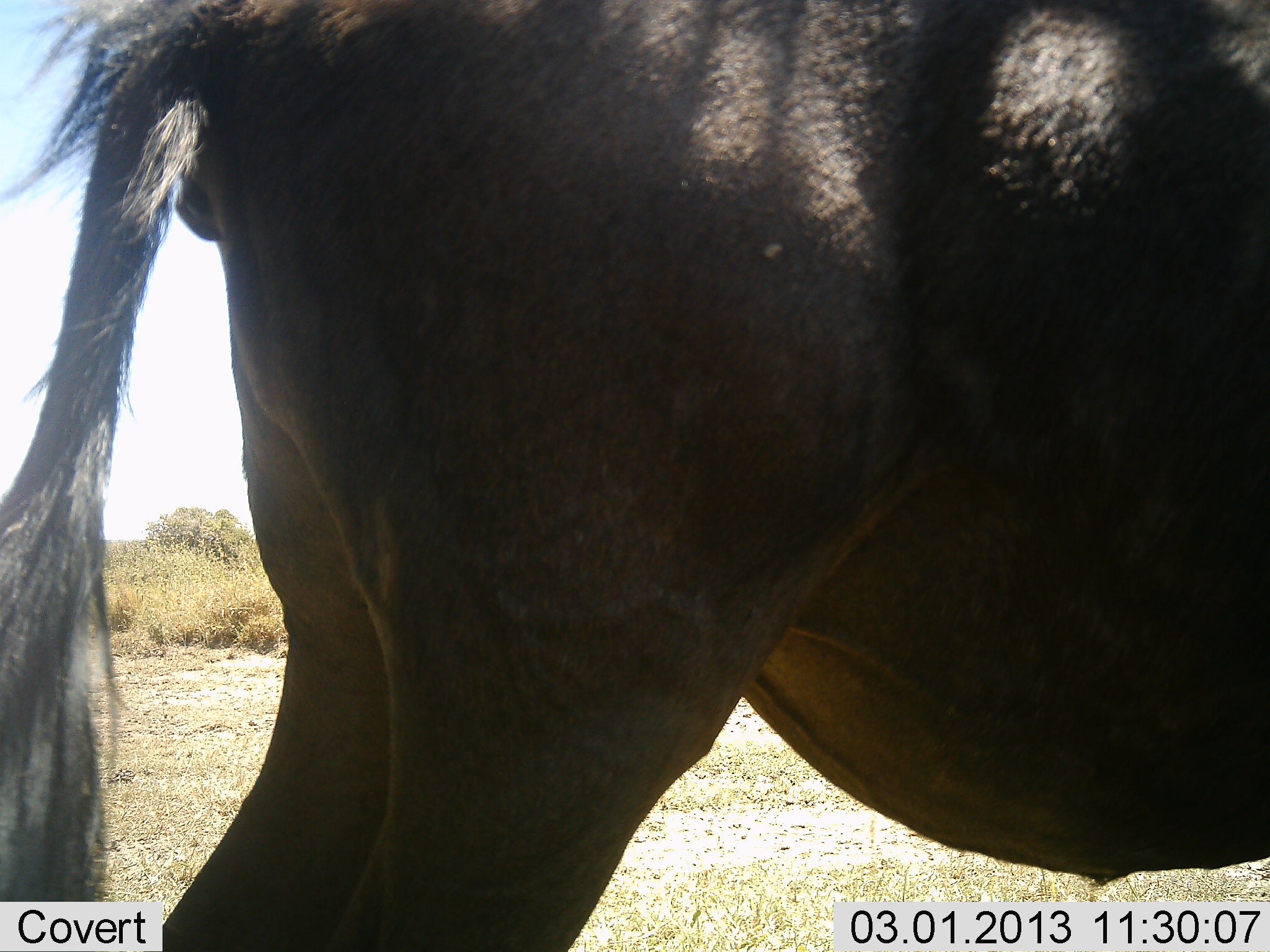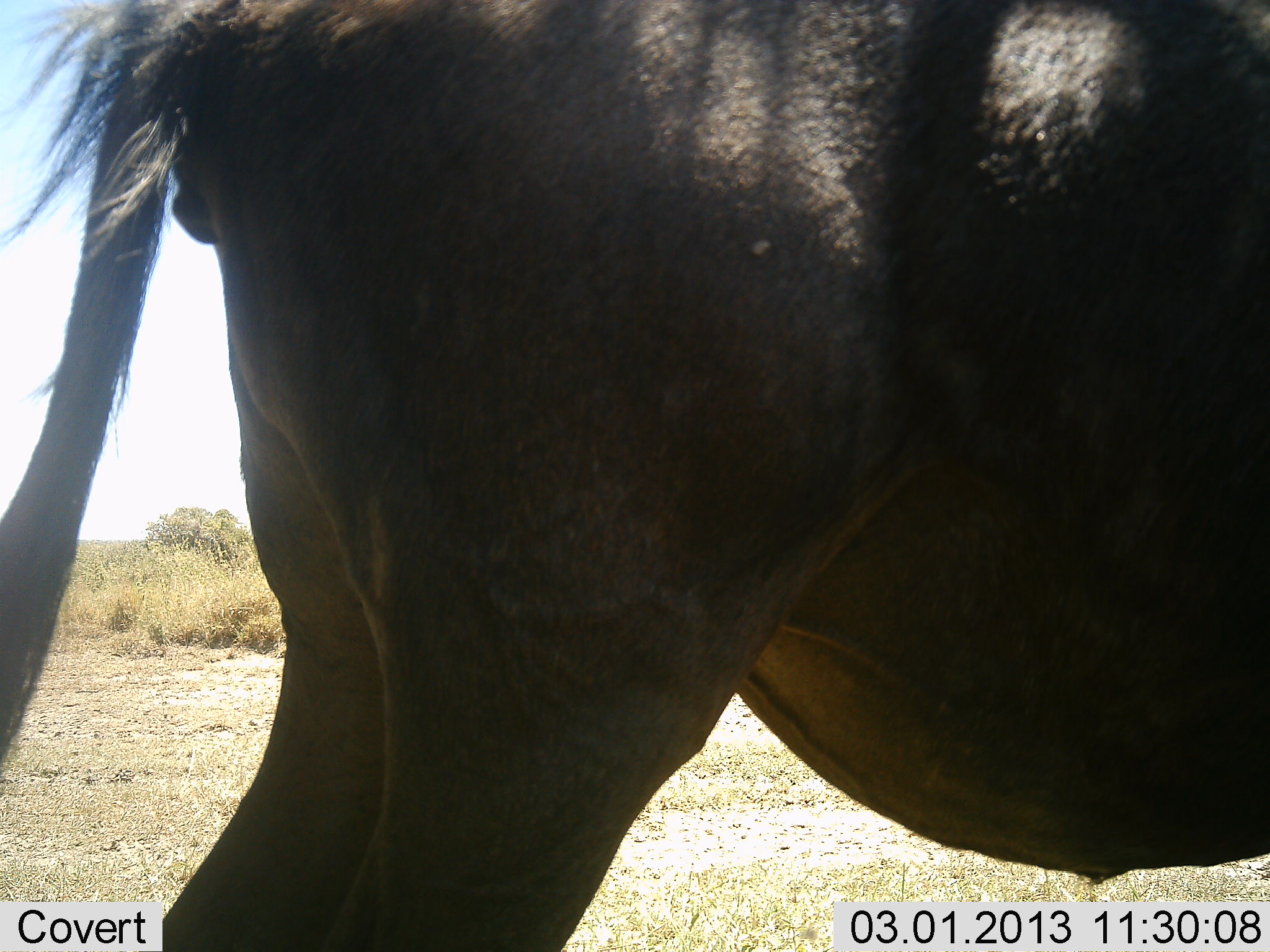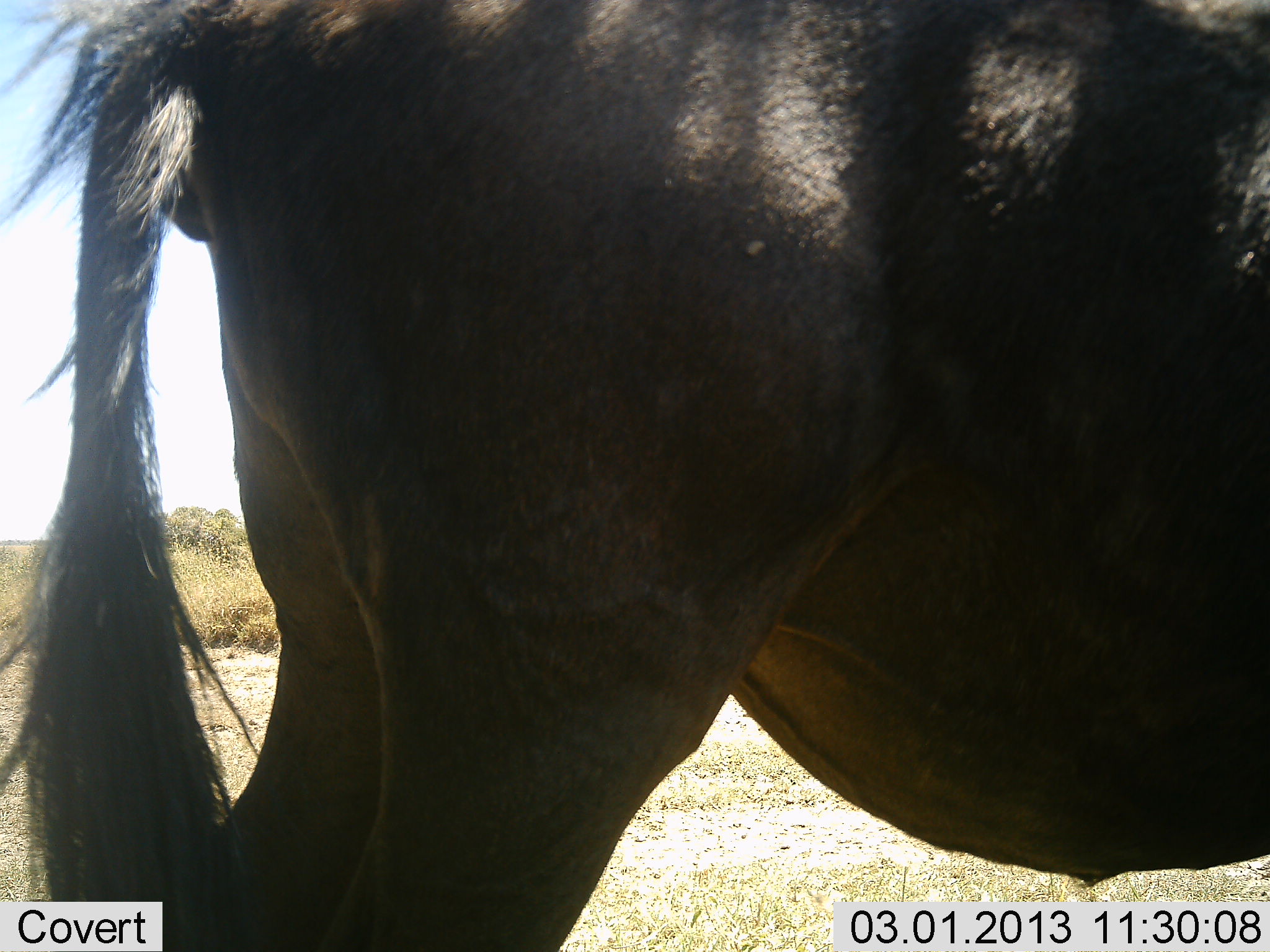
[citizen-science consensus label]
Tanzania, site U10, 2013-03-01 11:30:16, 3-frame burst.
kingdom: Animalia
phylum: Chordata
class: Mammalia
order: Artiodactyla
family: Bovidae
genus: Connochaetes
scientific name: Connochaetes taurinus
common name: blue wildebeest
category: wildebeest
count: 1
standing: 93%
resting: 0%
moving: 7%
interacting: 0%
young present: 0%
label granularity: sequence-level